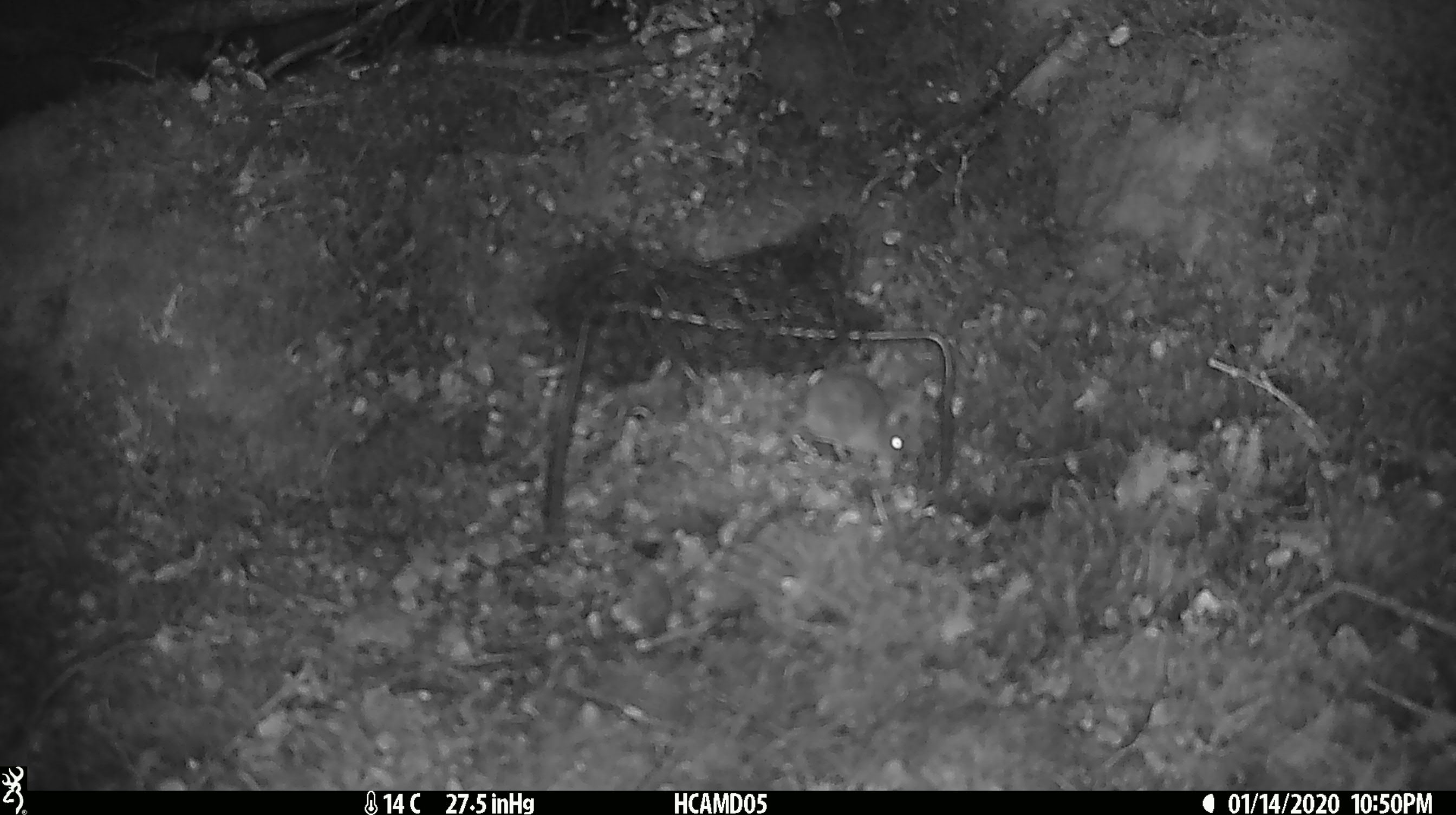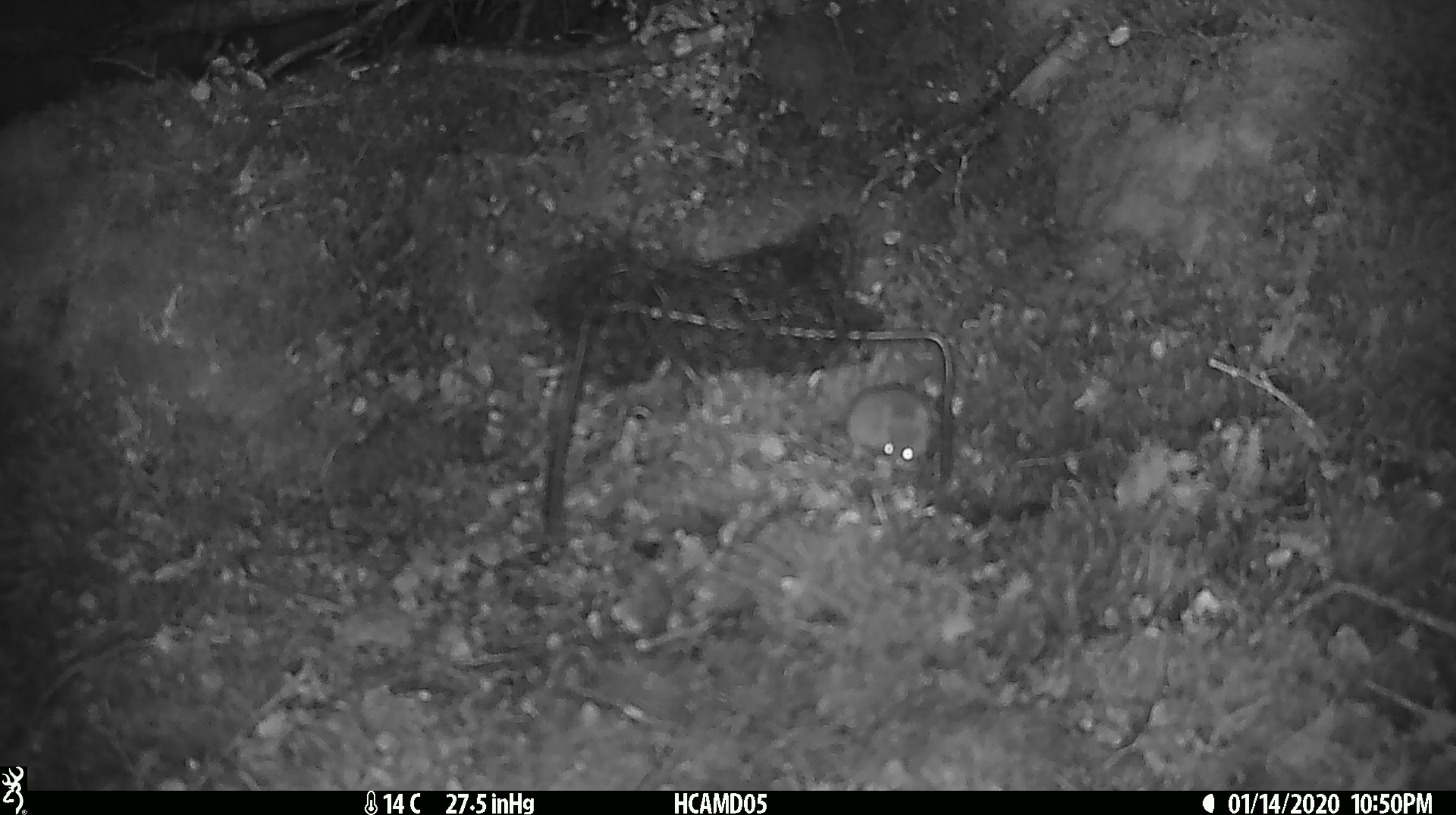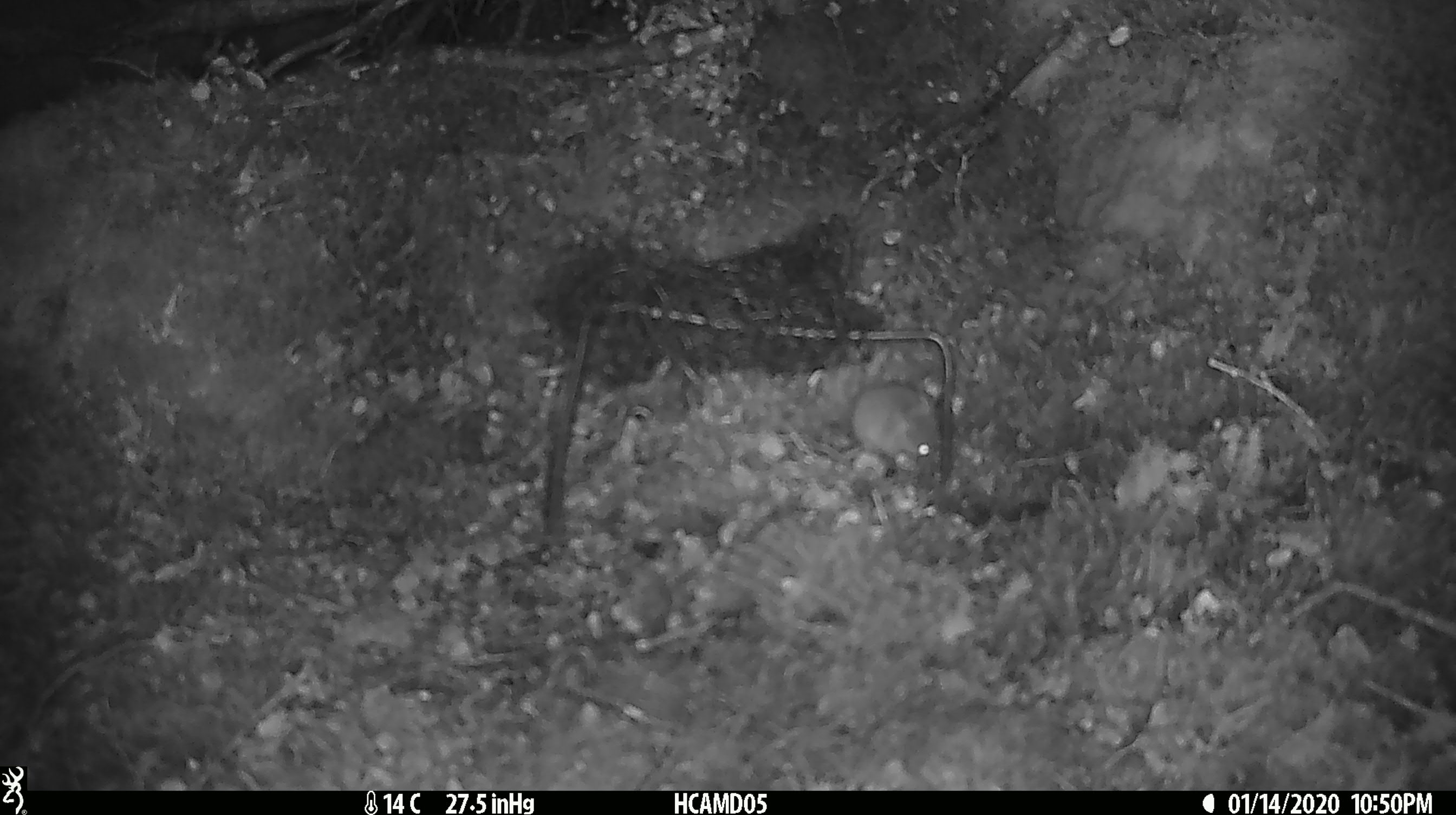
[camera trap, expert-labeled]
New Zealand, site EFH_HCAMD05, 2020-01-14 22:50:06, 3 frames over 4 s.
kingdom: Animalia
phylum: Chordata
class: Mammalia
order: Rodentia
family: Muridae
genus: Mus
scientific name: Mus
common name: mouse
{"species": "mouse (Mus)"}